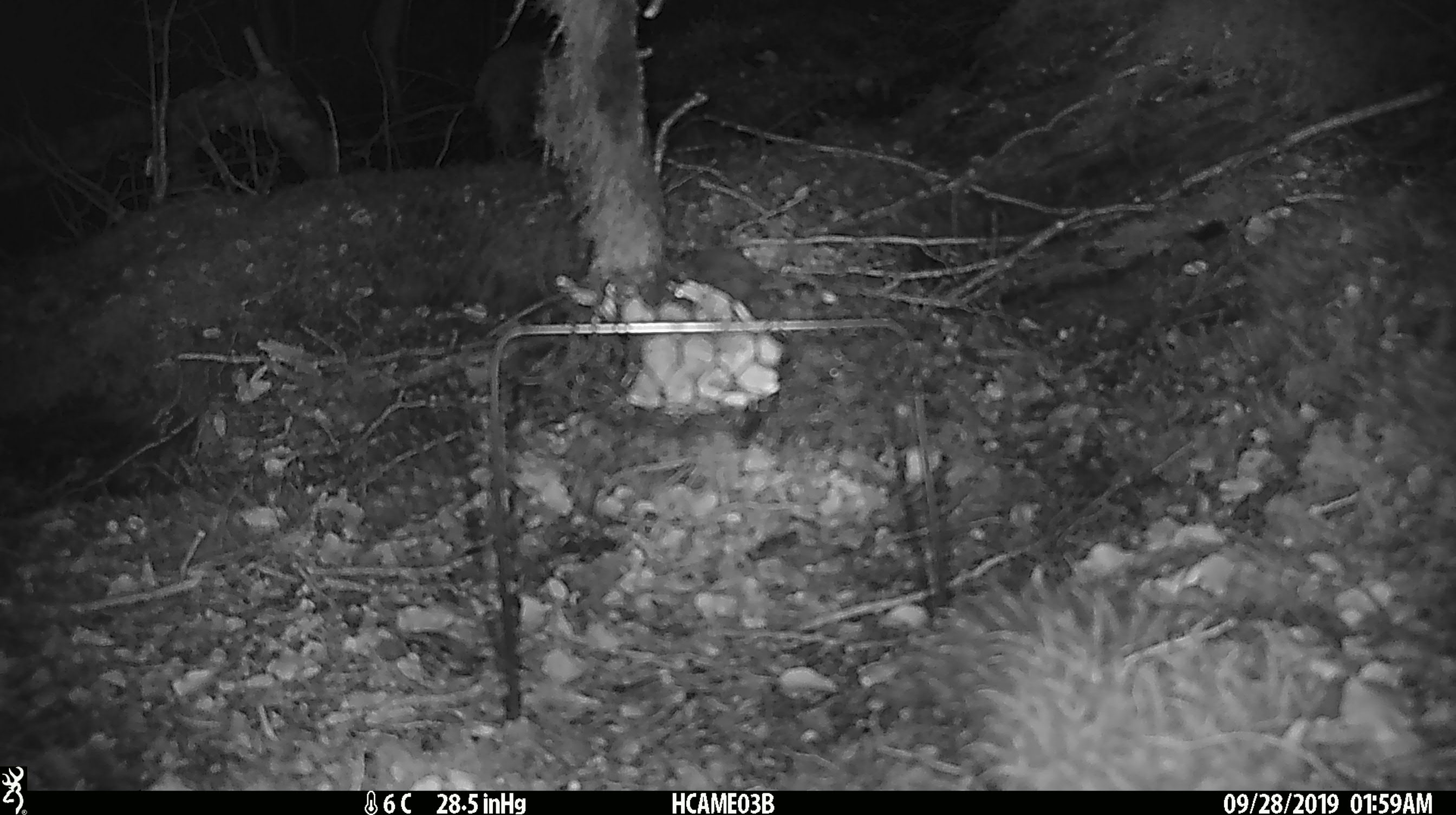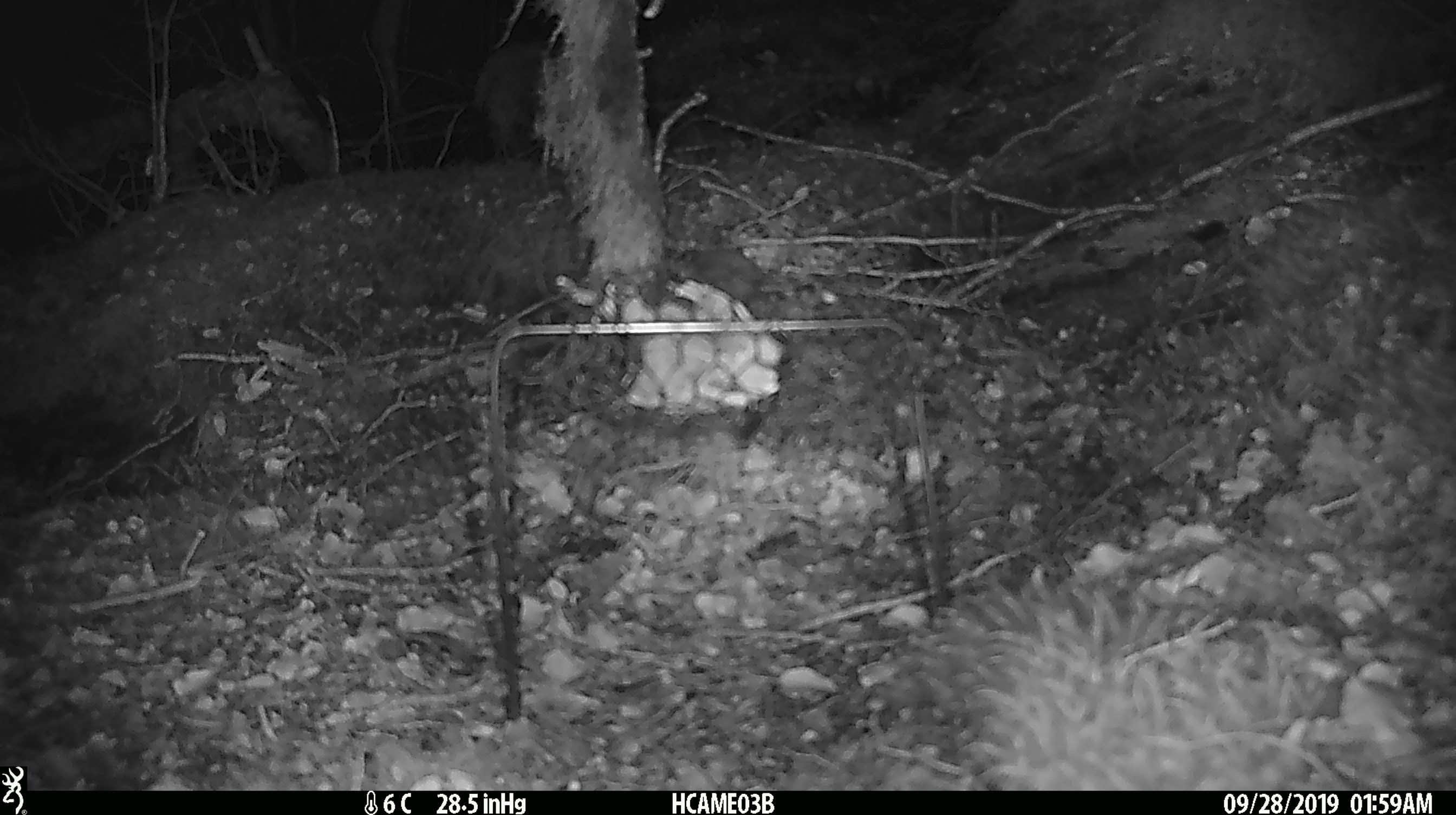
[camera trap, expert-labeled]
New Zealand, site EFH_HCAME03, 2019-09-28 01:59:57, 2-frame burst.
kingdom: Animalia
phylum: Chordata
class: Mammalia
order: Rodentia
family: Muridae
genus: Mus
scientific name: Mus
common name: mouse